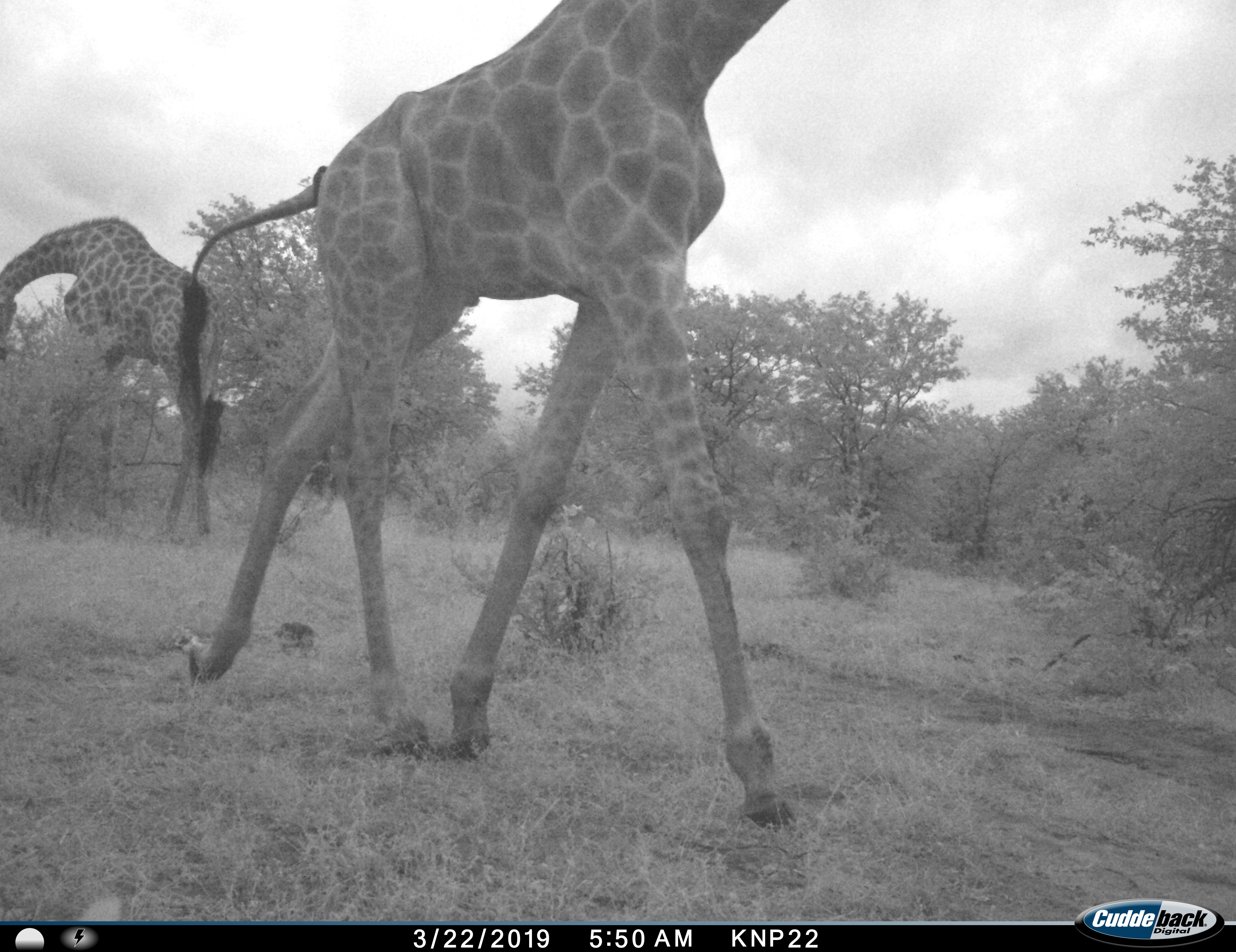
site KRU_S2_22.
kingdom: Animalia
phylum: Chordata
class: Mammalia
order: Artiodactyla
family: Giraffidae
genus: Giraffa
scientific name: Giraffa camelopardalis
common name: giraffe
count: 2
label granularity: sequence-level